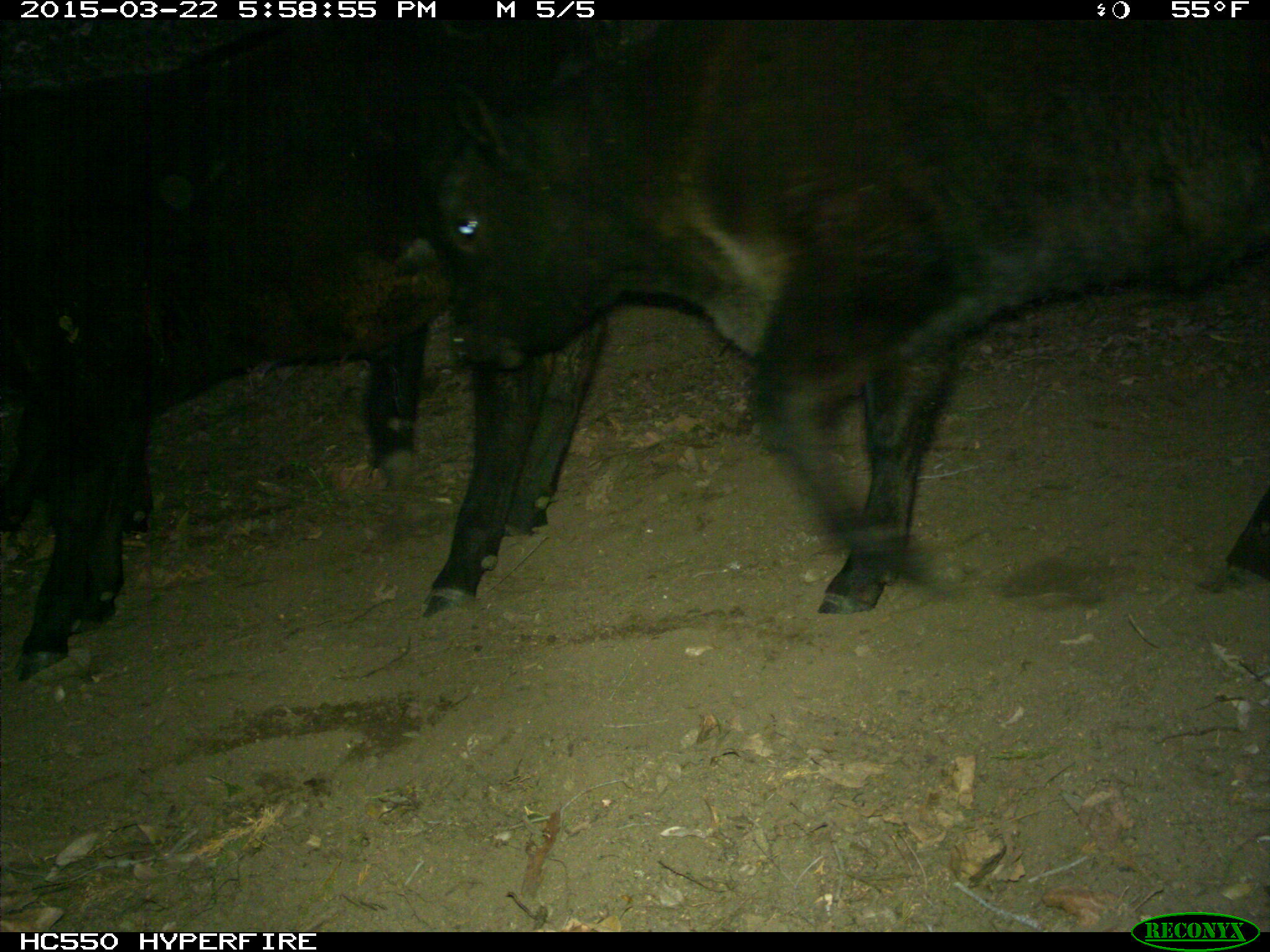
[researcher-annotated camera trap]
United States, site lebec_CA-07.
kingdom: Animalia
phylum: Chordata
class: Mammalia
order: Artiodactyla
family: Bovidae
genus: Bos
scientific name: Bos taurus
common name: domestic cow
Bos taurus (domestic cow).